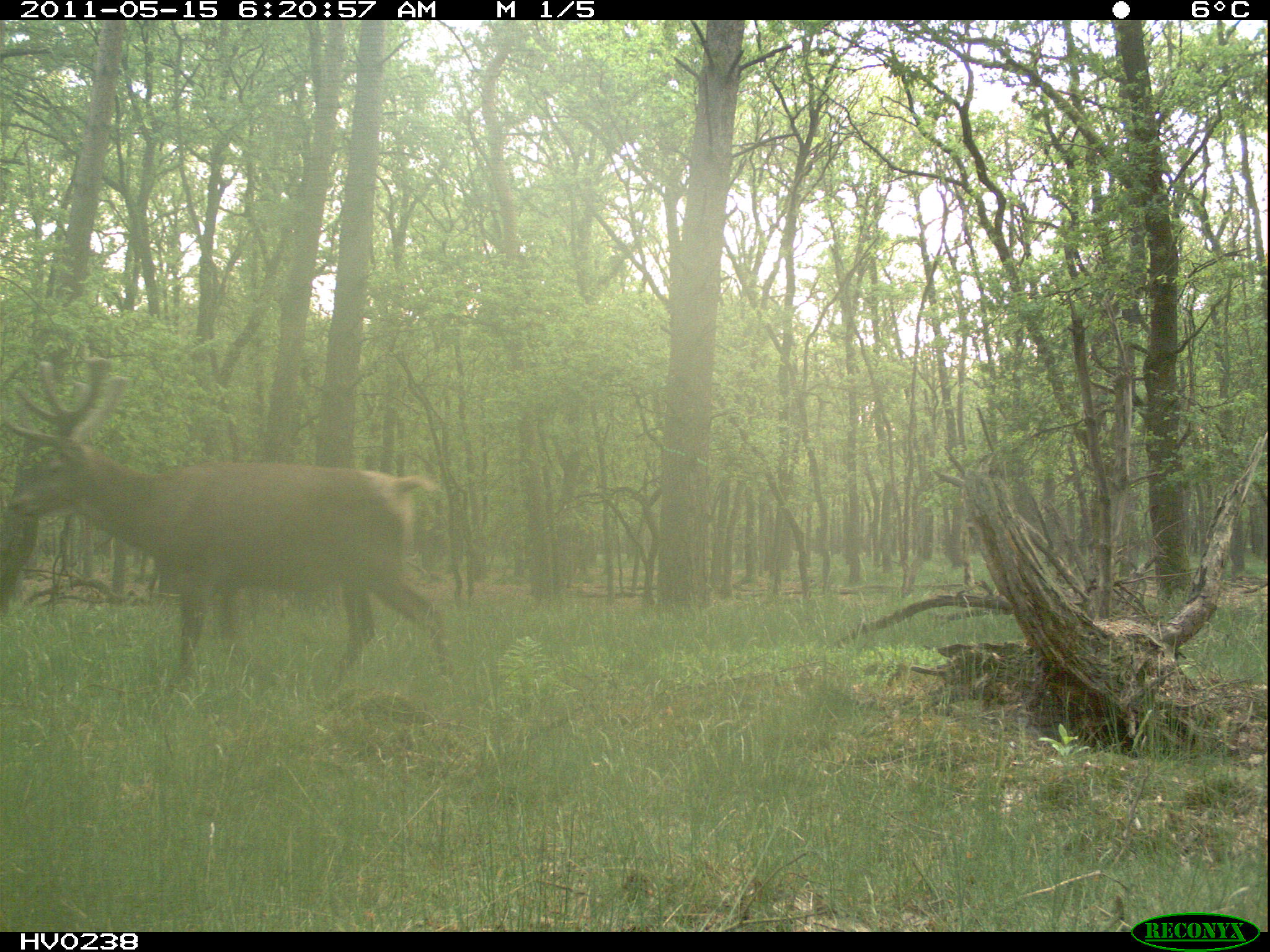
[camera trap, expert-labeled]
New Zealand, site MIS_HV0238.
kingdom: Animalia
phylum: Chordata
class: Mammalia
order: Artiodactyla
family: Cervidae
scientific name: Cervidae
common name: deer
Deer (Cervidae).